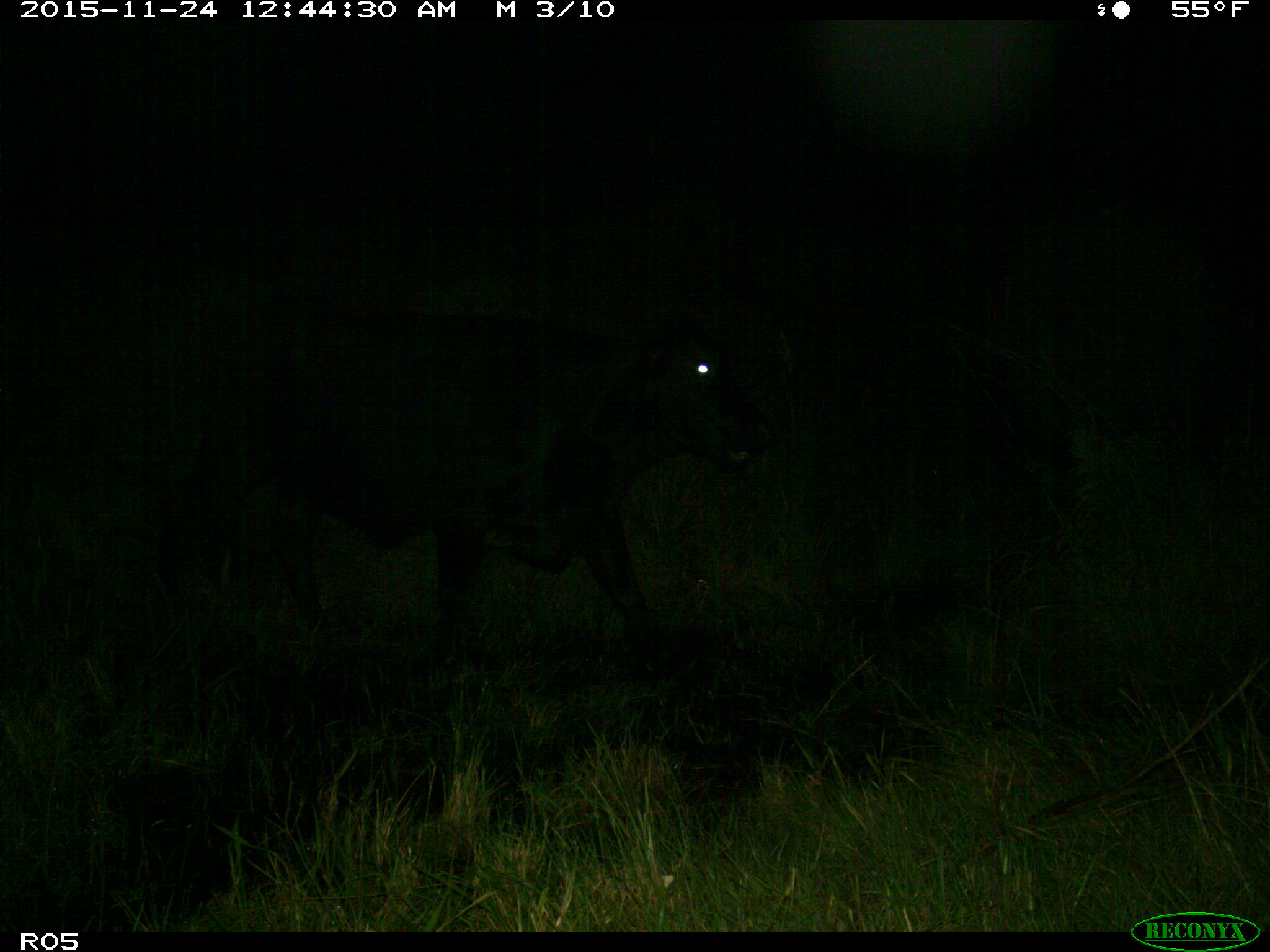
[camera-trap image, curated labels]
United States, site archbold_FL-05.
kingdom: Animalia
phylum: Chordata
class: Mammalia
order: Artiodactyla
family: Bovidae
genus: Bos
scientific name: Bos taurus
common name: domestic cow